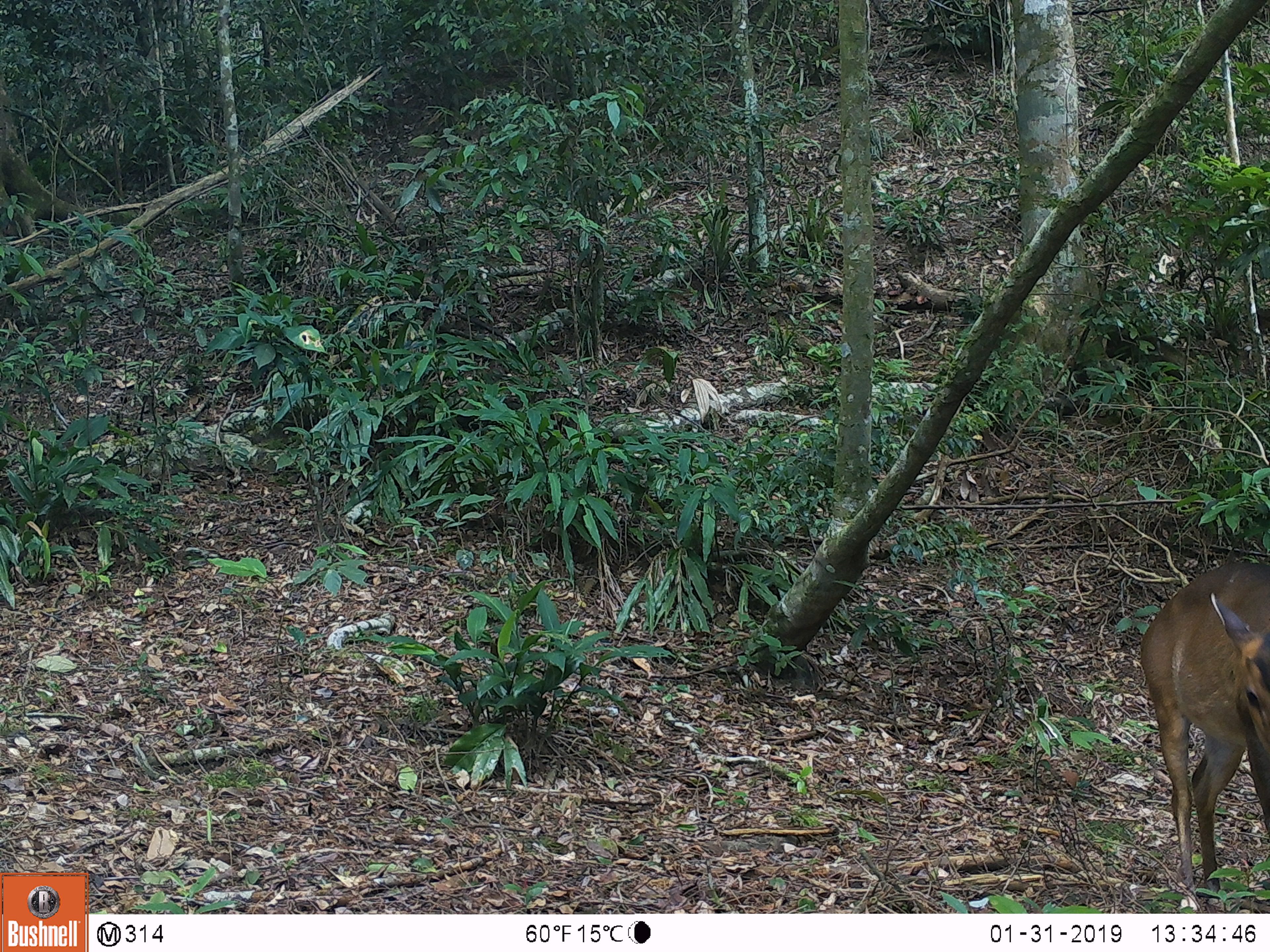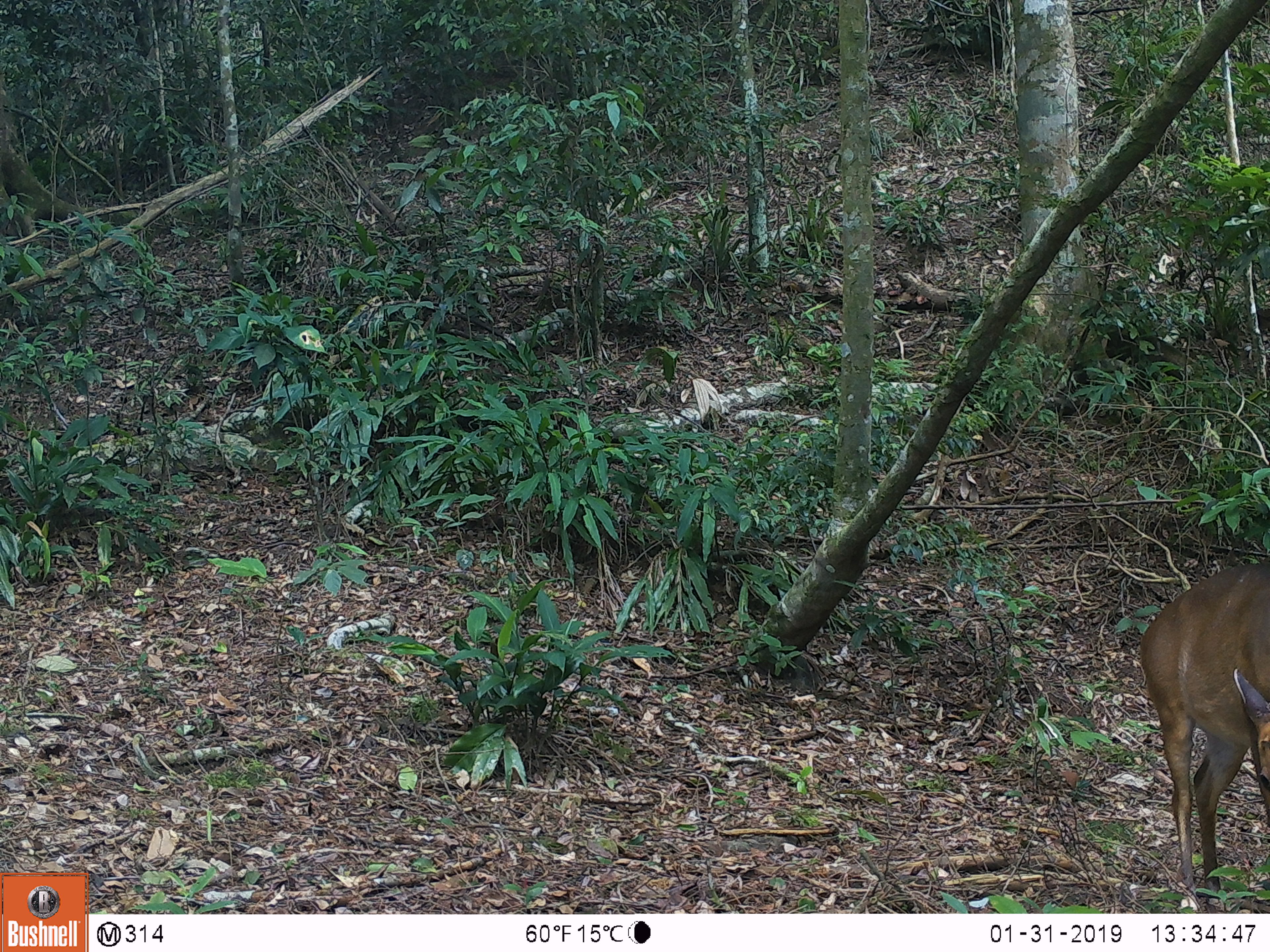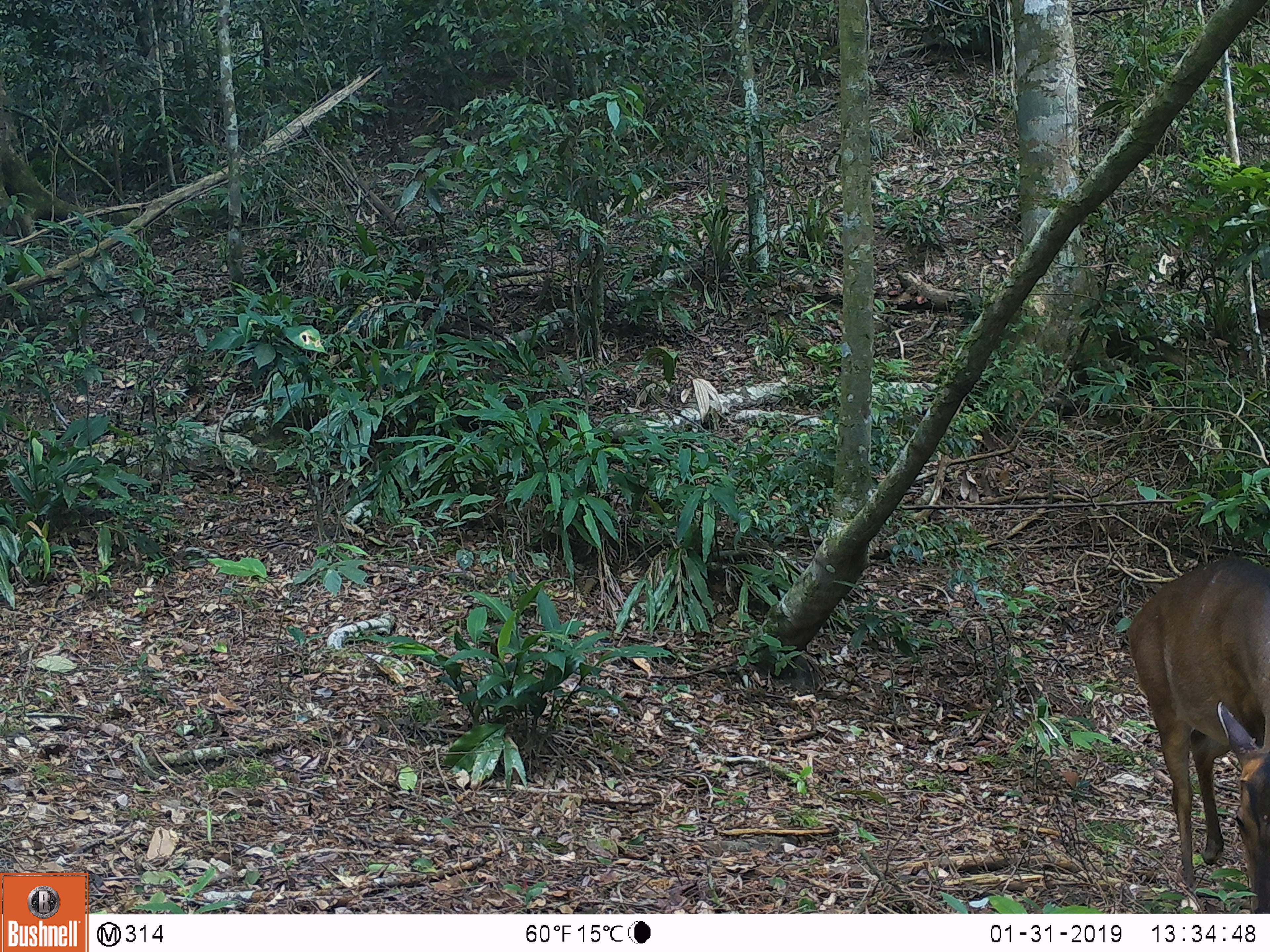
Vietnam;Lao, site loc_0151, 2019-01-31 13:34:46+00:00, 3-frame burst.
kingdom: Animalia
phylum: Chordata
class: Mammalia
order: Artiodactyla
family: Cervidae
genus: Muntiacus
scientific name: Muntiacus vuquangensis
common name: large-antlered muntjac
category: large antlered muntjac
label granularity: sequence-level